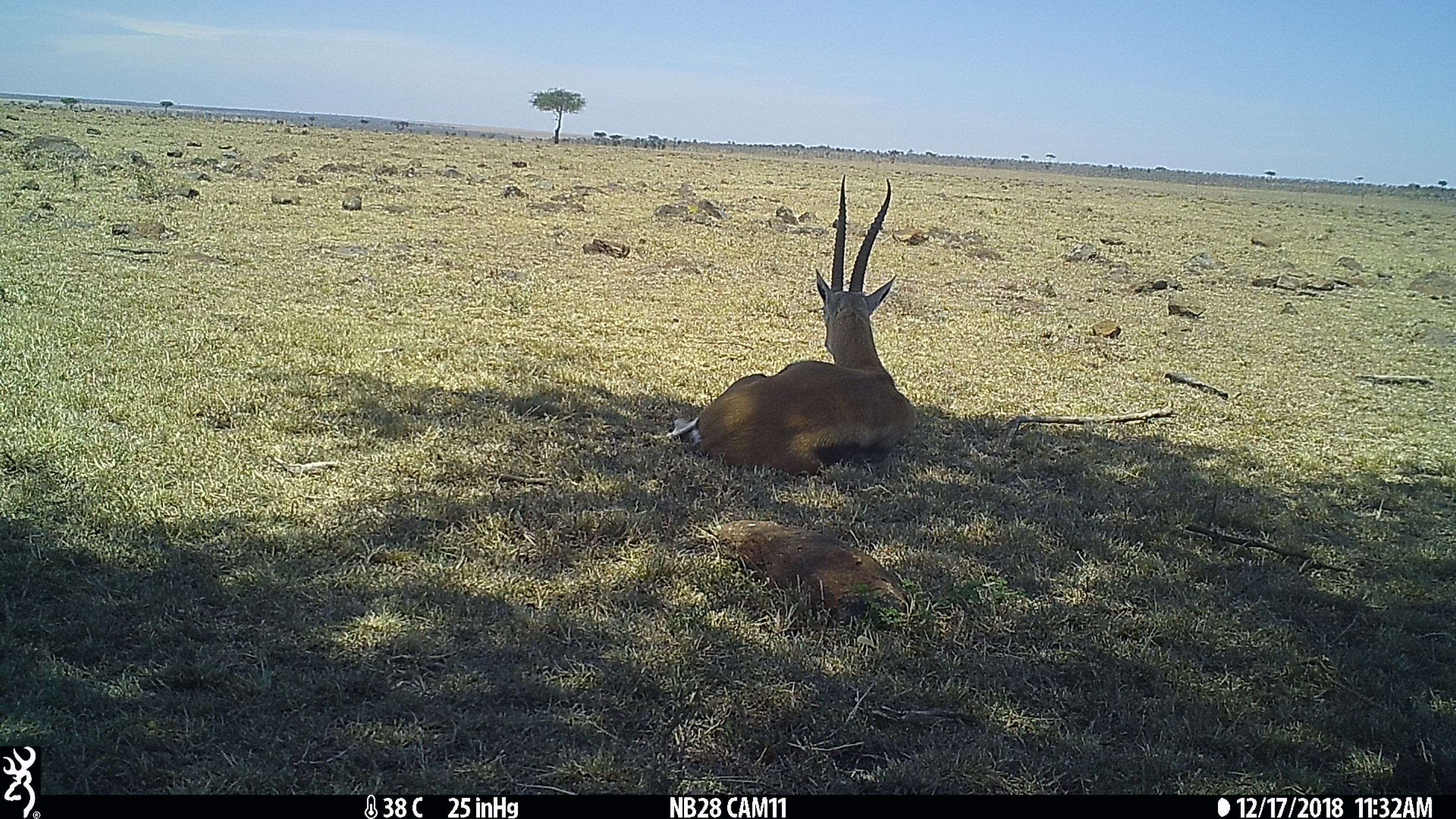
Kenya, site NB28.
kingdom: Animalia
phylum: Chordata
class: Mammalia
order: Artiodactyla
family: Bovidae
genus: Eudorcas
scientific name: Eudorcas thomsonii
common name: thomon's gazelle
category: gazelle thomsons